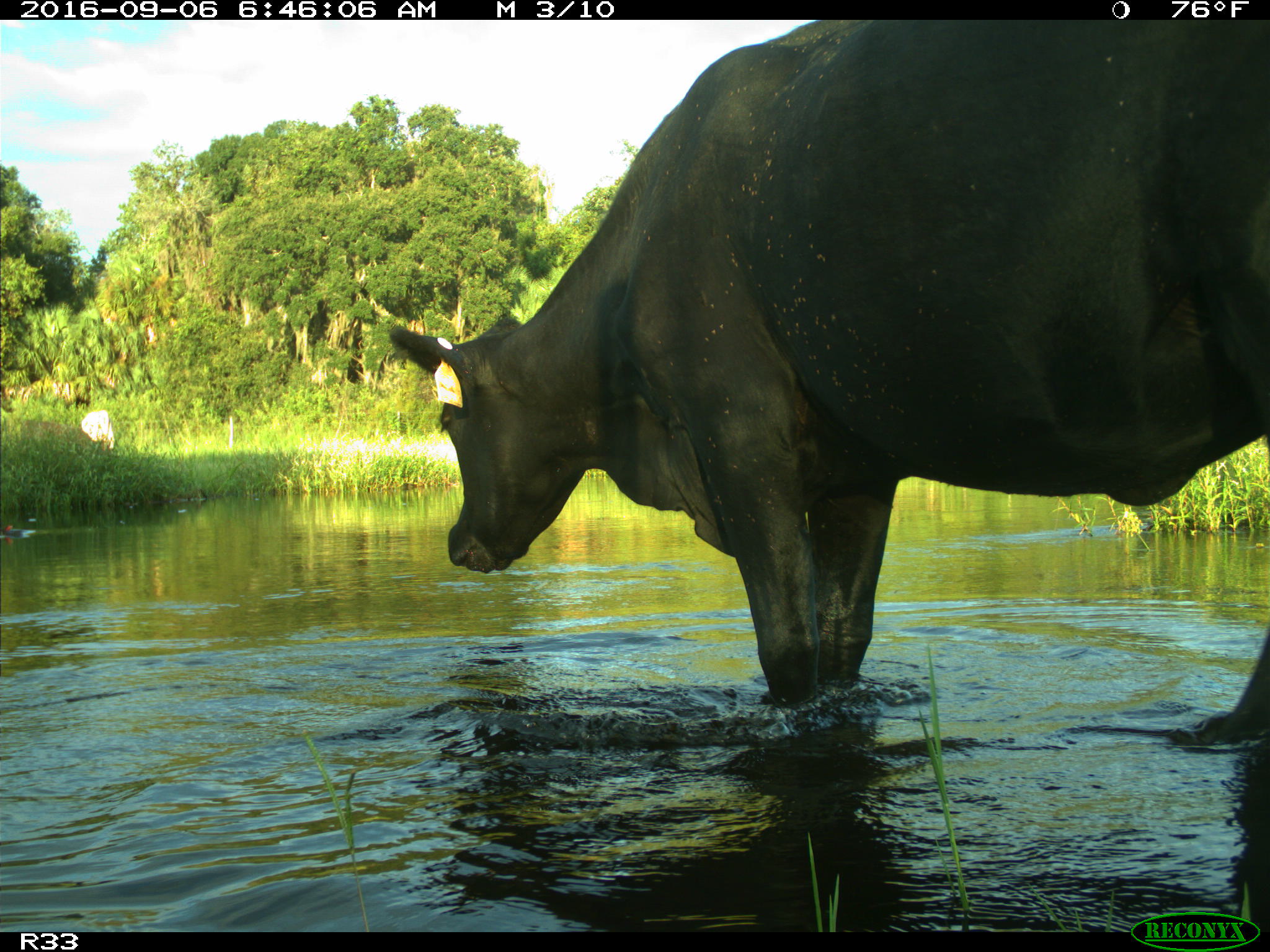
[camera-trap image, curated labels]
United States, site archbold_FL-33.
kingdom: Animalia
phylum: Chordata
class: Mammalia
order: Artiodactyla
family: Bovidae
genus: Bos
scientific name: Bos taurus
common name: domestic cow